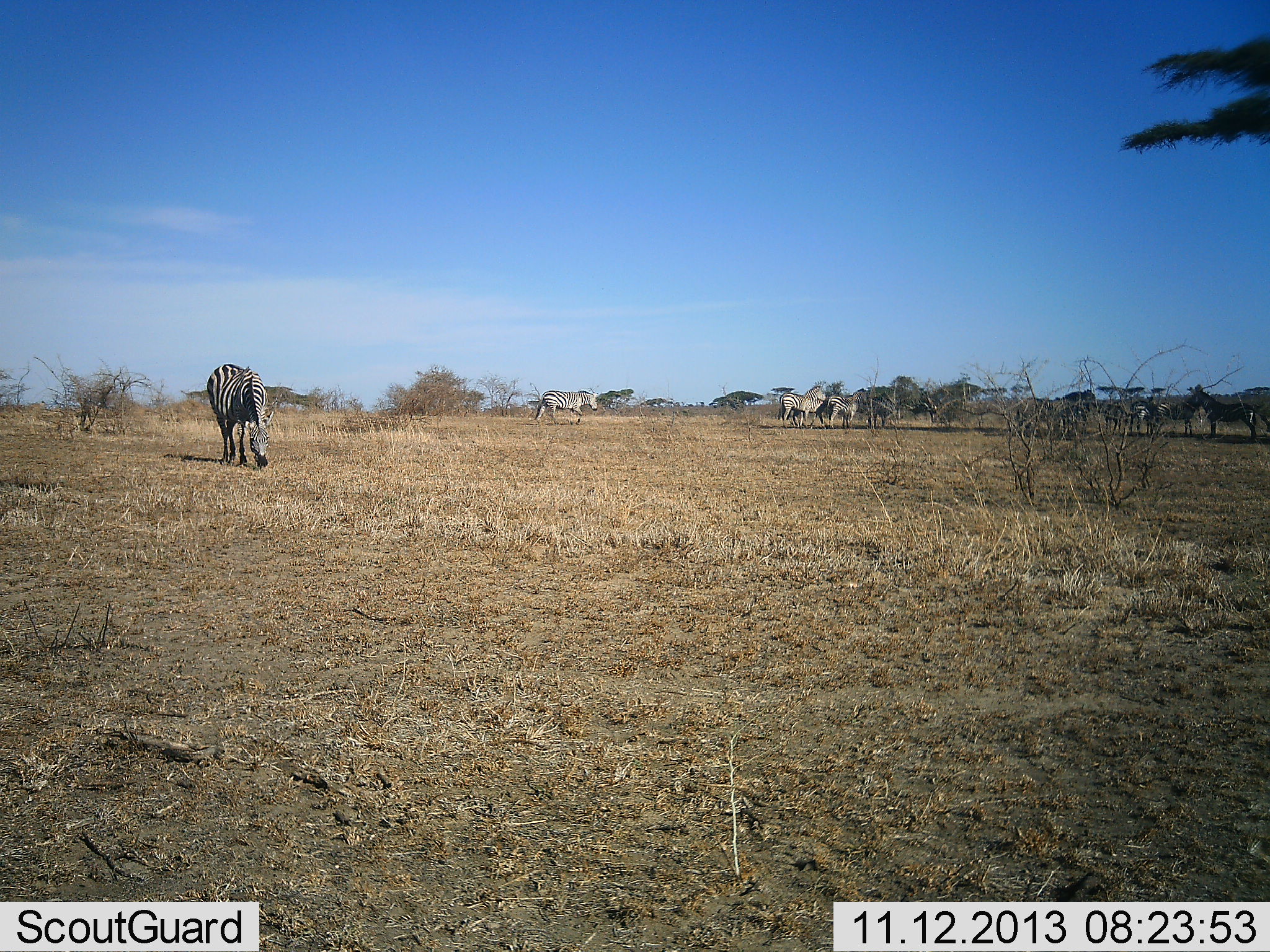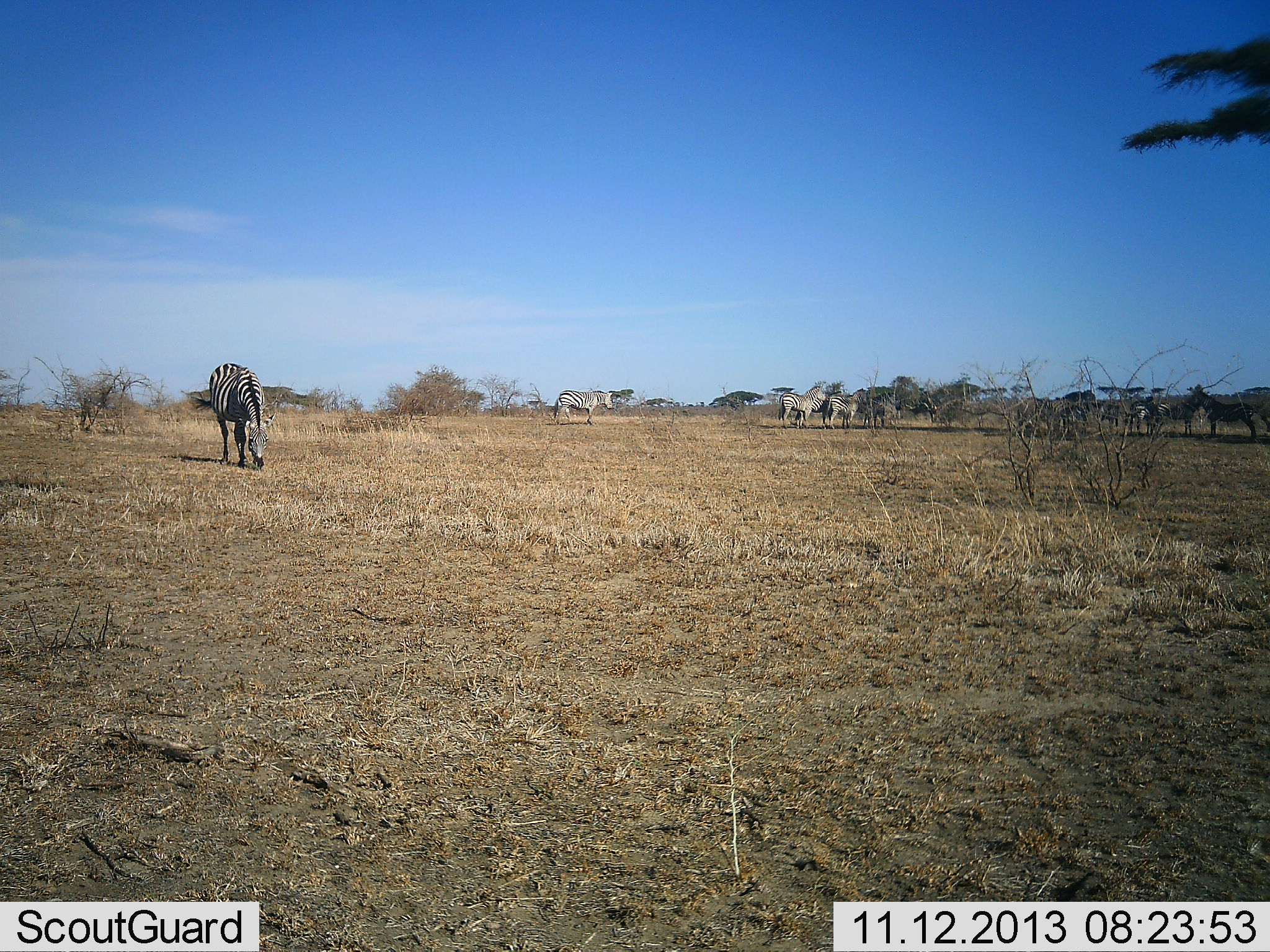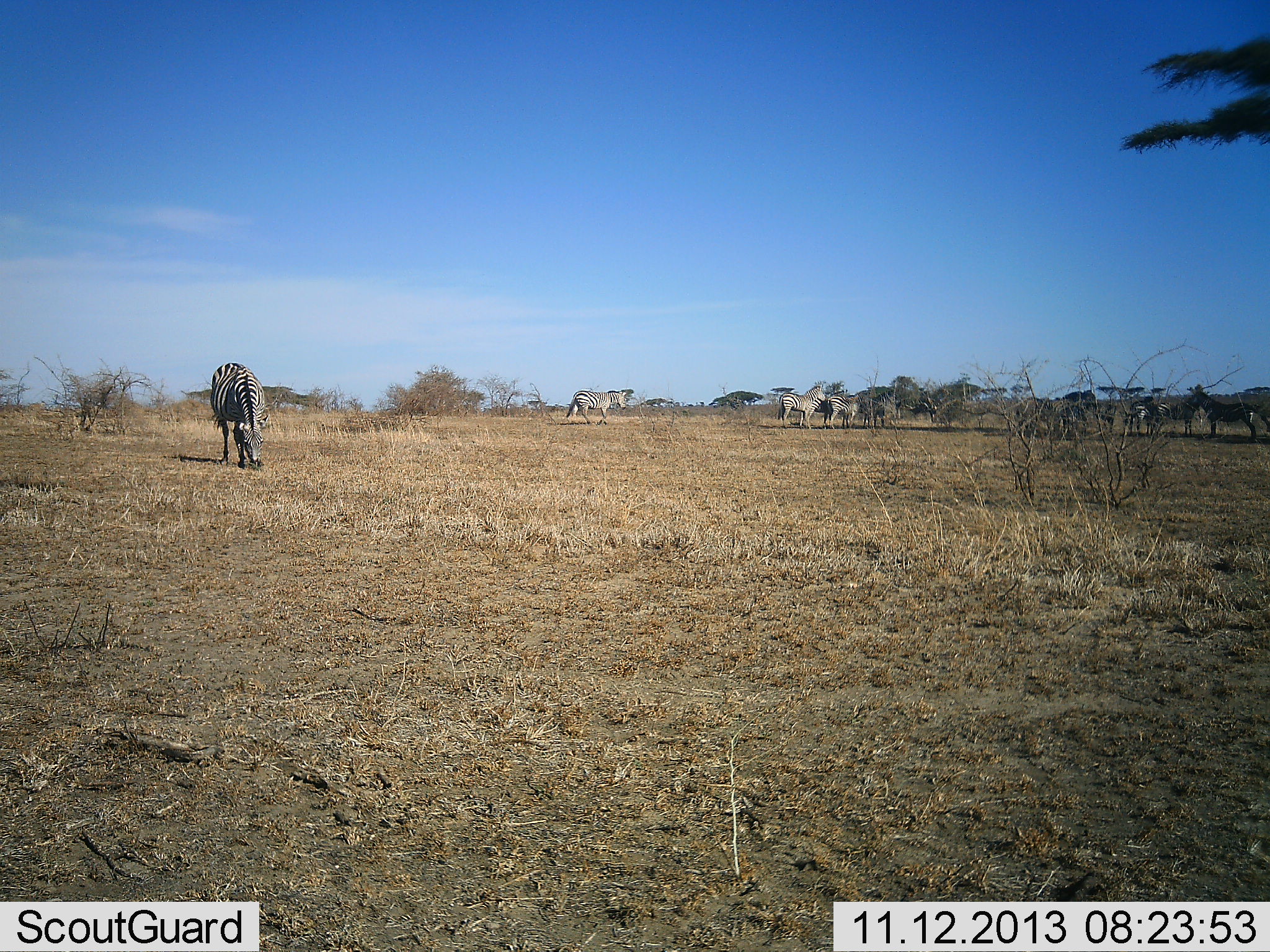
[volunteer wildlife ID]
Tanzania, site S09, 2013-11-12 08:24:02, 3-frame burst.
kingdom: Animalia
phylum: Chordata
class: Mammalia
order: Perissodactyla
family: Equidae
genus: Equus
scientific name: Equus quagga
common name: plains zebra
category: zebra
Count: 11-50.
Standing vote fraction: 80%.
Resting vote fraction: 10%.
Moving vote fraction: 50%.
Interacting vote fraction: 20%.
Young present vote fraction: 0%.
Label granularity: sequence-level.